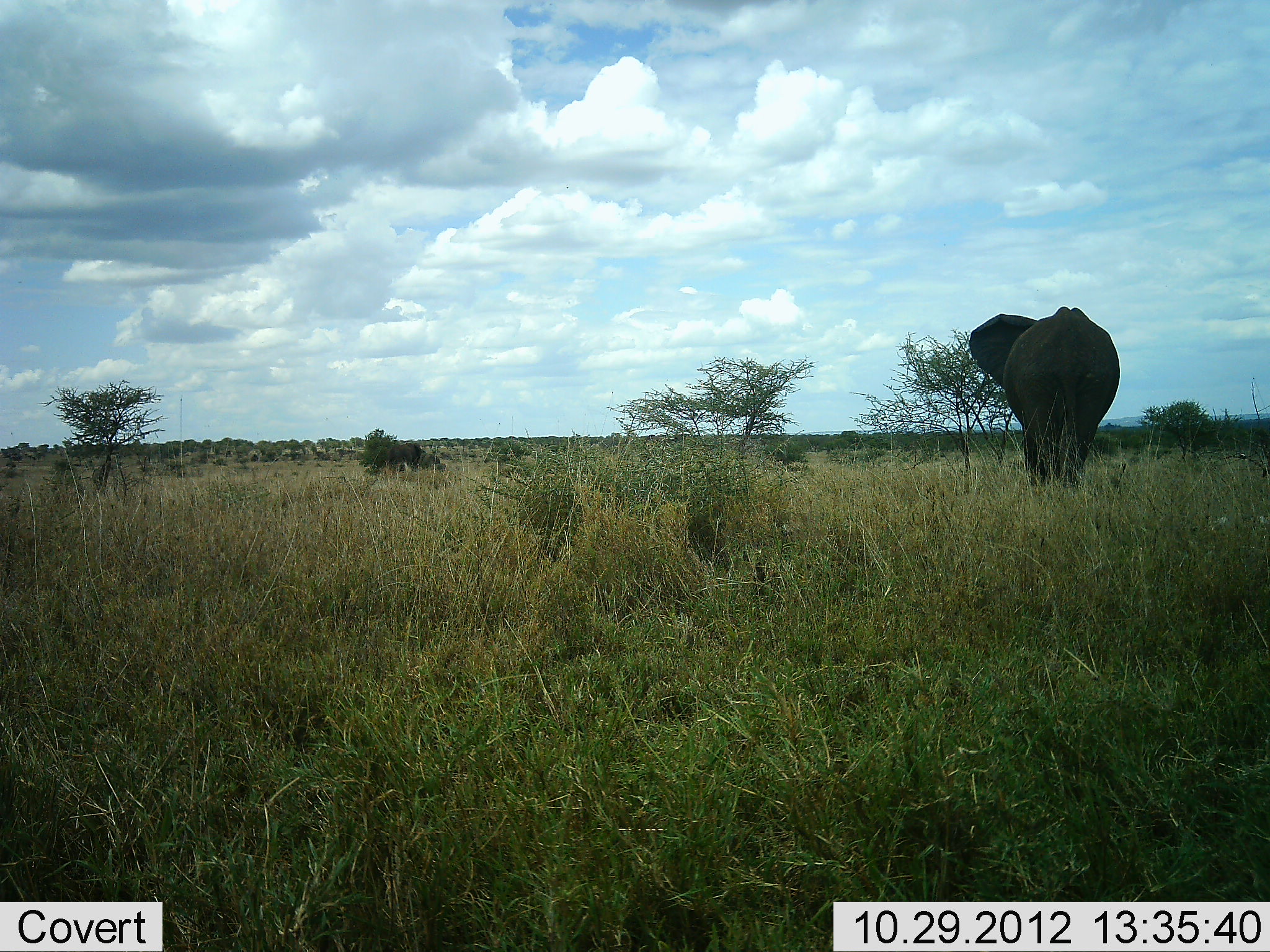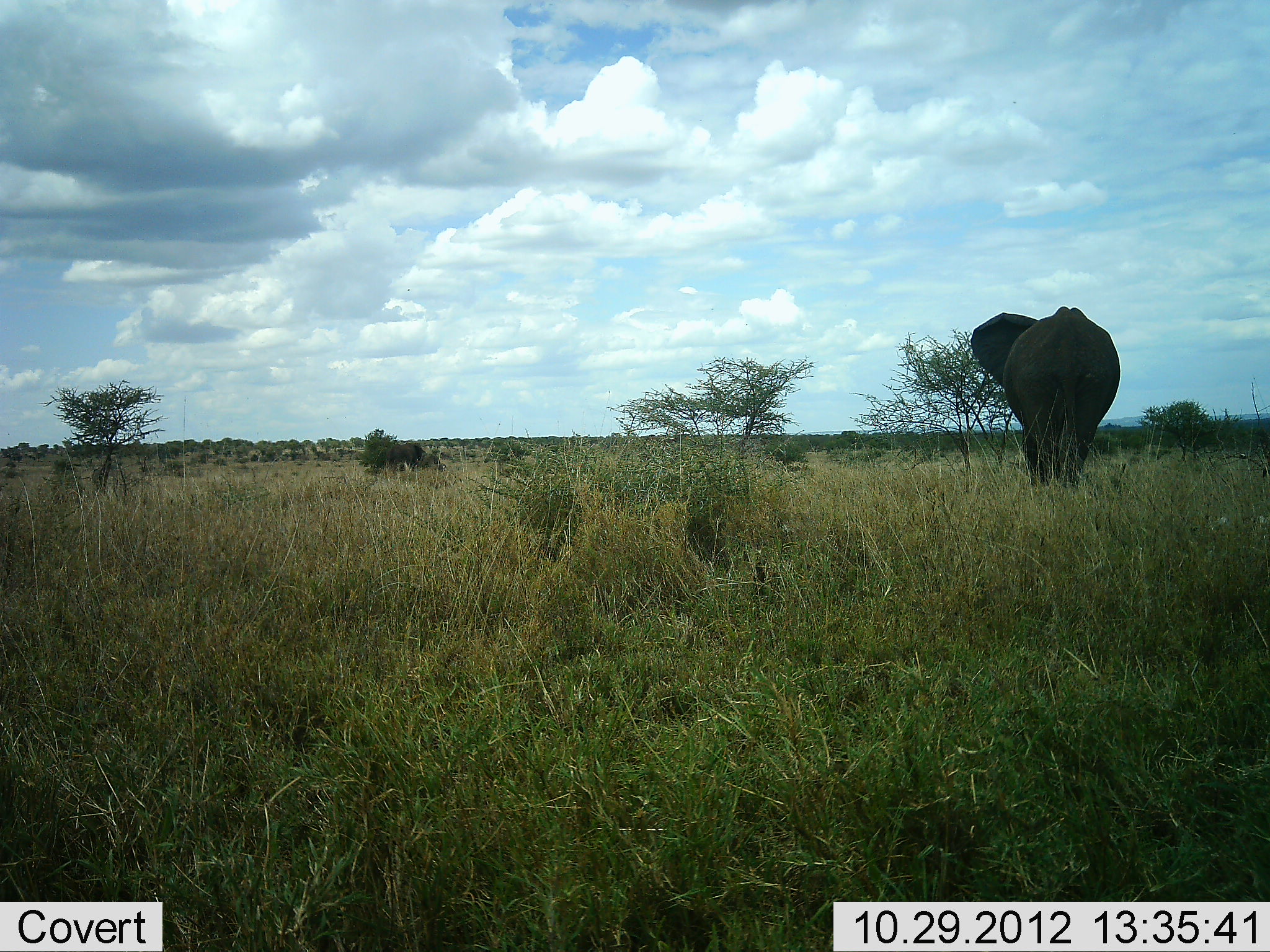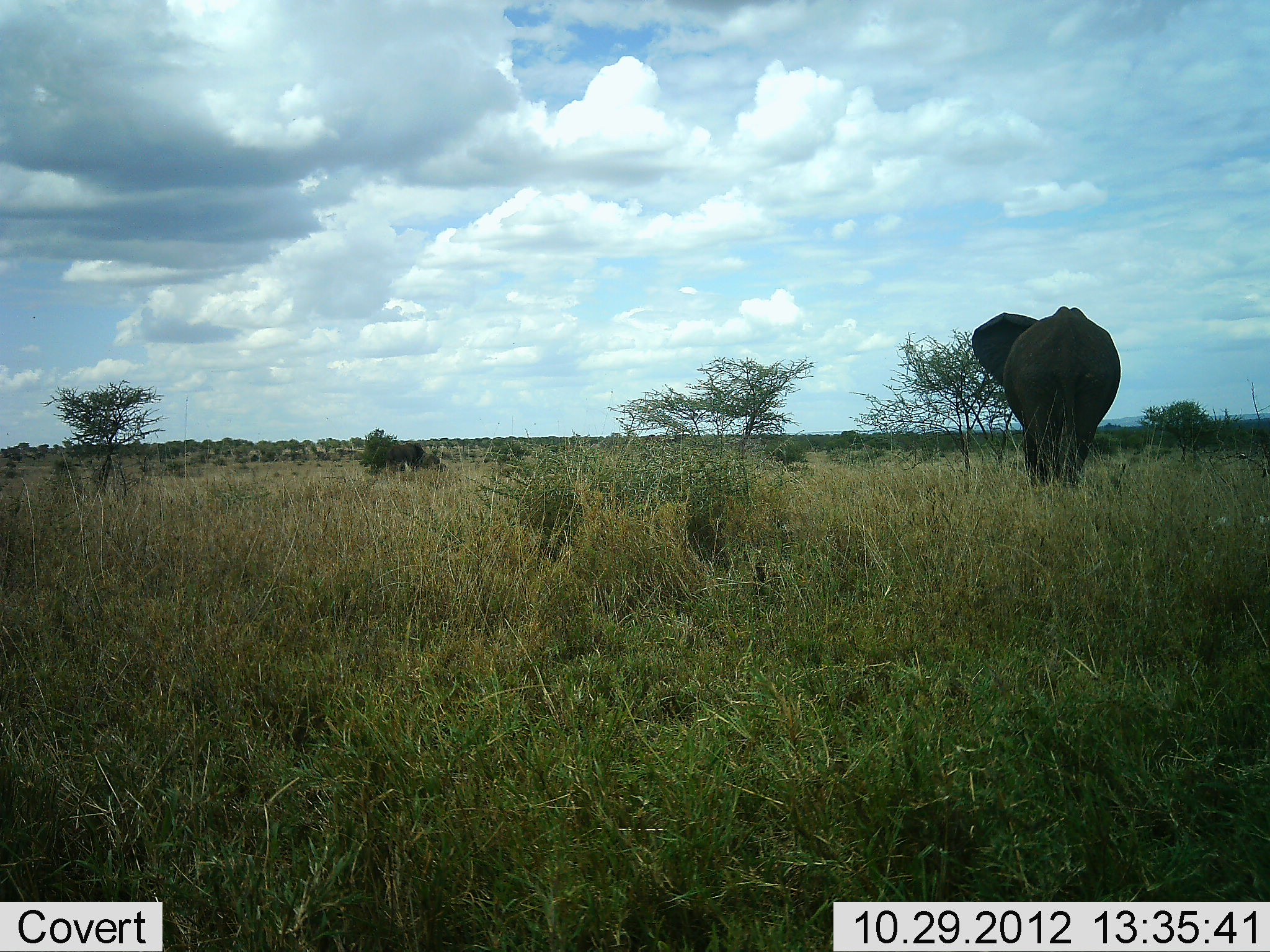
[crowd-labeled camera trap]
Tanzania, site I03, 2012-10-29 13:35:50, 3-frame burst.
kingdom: Animalia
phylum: Chordata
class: Mammalia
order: Proboscidea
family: Elephantidae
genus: Loxodonta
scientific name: Loxodonta africana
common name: african bush elephant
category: elephant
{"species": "elephant (african bush elephant) (Loxodonta africana)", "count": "1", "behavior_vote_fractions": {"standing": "80%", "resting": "0%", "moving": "20%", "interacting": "0%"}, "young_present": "0%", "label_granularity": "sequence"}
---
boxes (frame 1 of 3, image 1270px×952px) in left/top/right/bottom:
animal: 968/306/1120/484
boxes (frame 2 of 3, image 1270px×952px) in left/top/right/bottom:
animal: 970/305/1121/486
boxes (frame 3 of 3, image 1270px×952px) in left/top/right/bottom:
animal: 972/306/1123/484